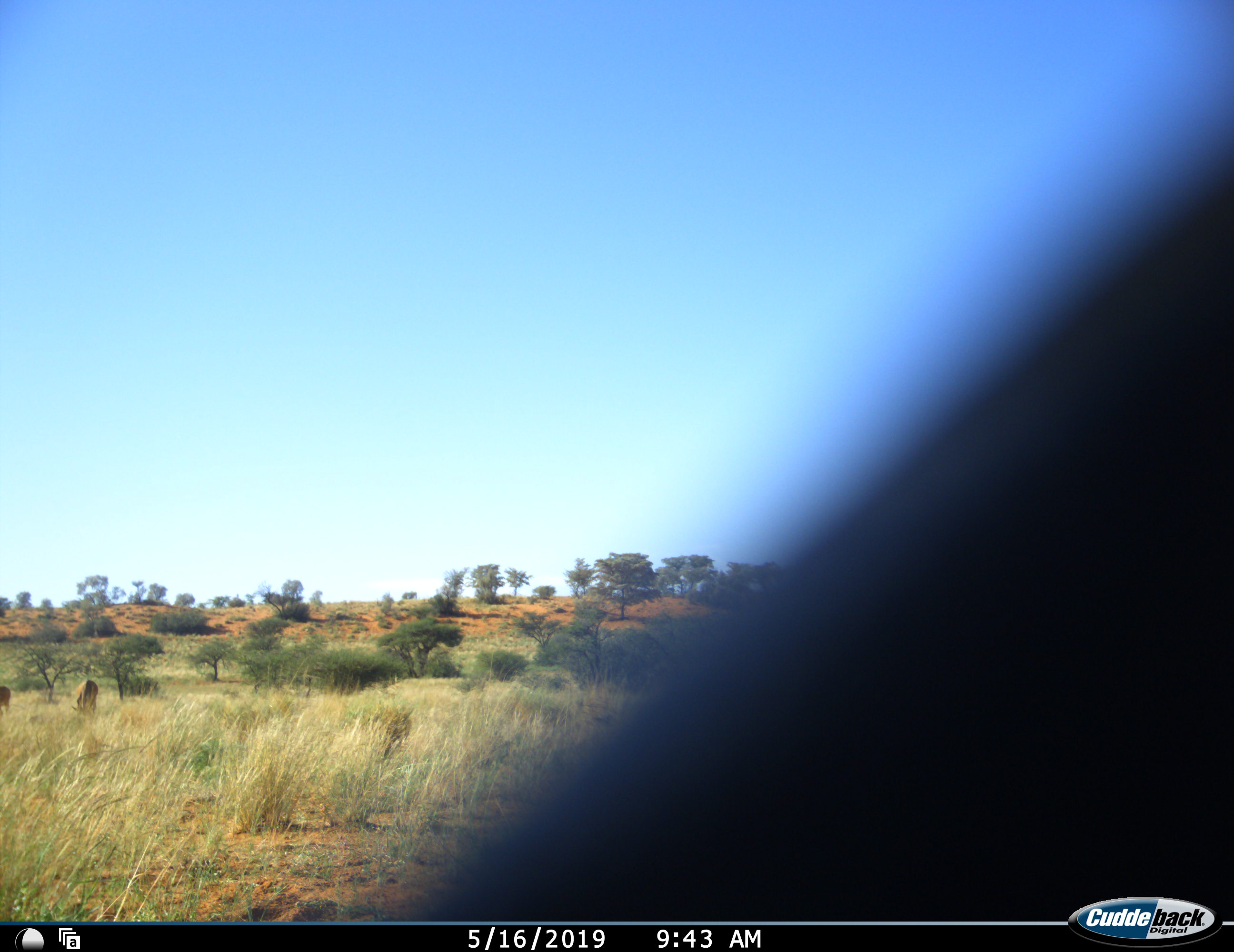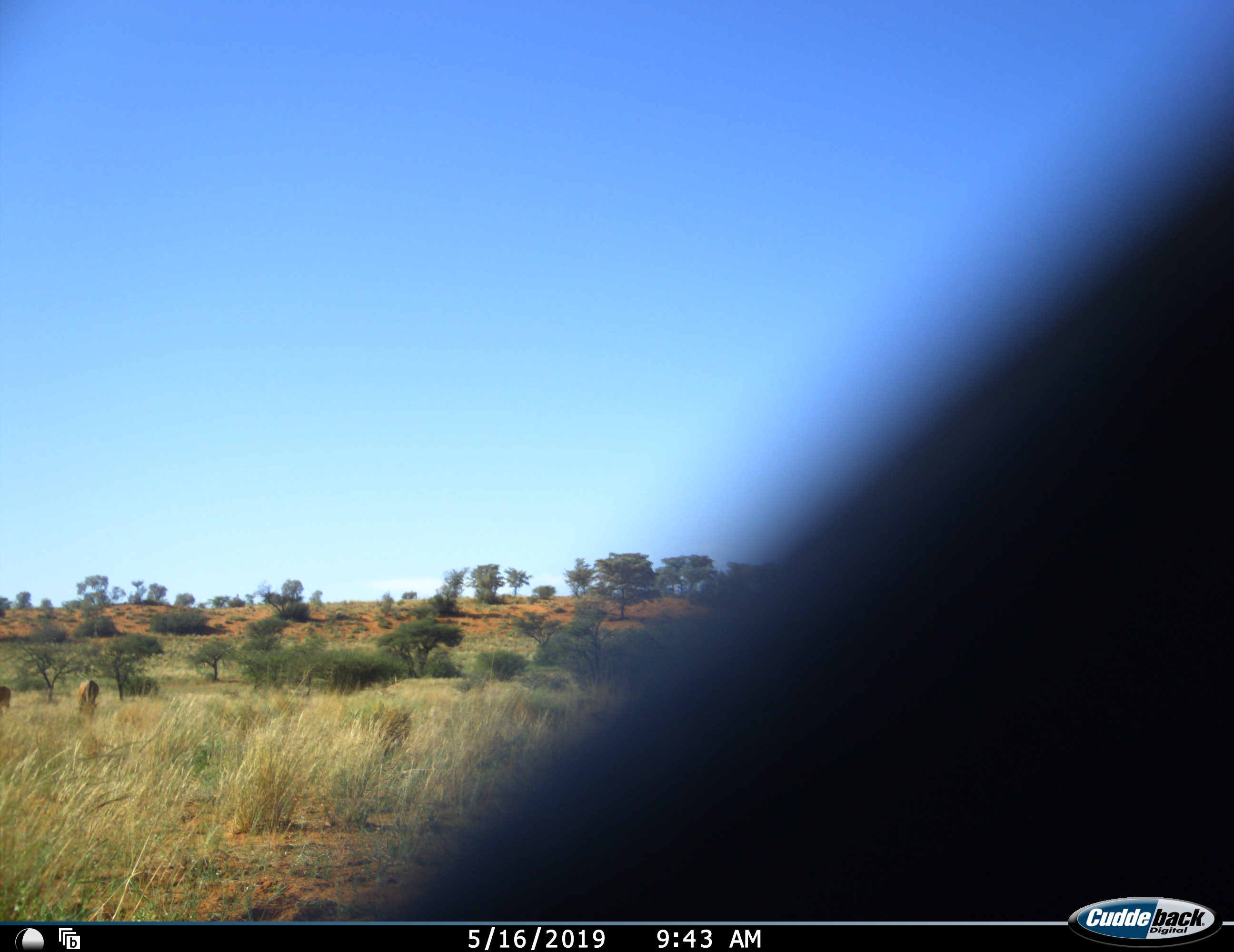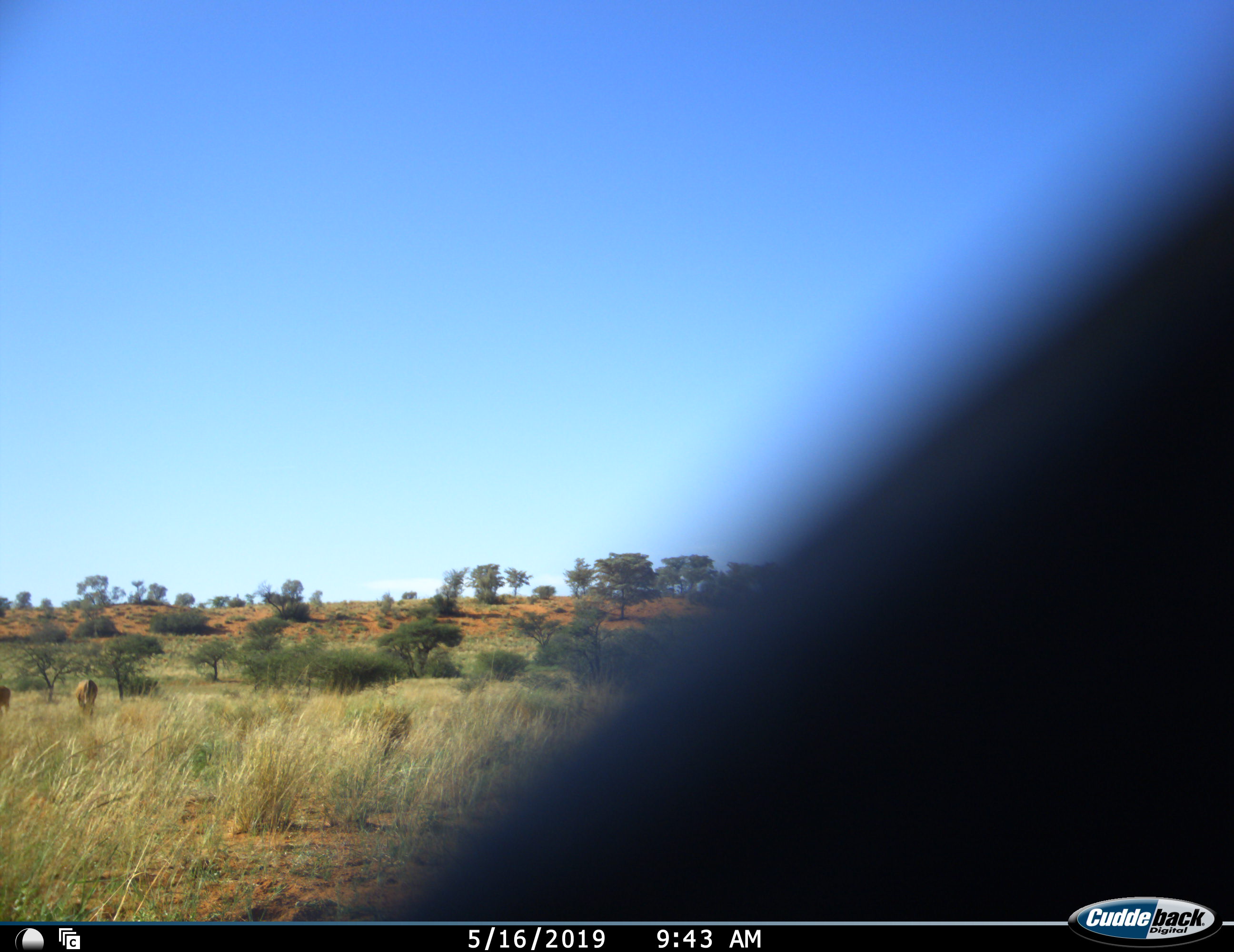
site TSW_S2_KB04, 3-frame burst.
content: unidentified animal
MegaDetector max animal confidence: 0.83